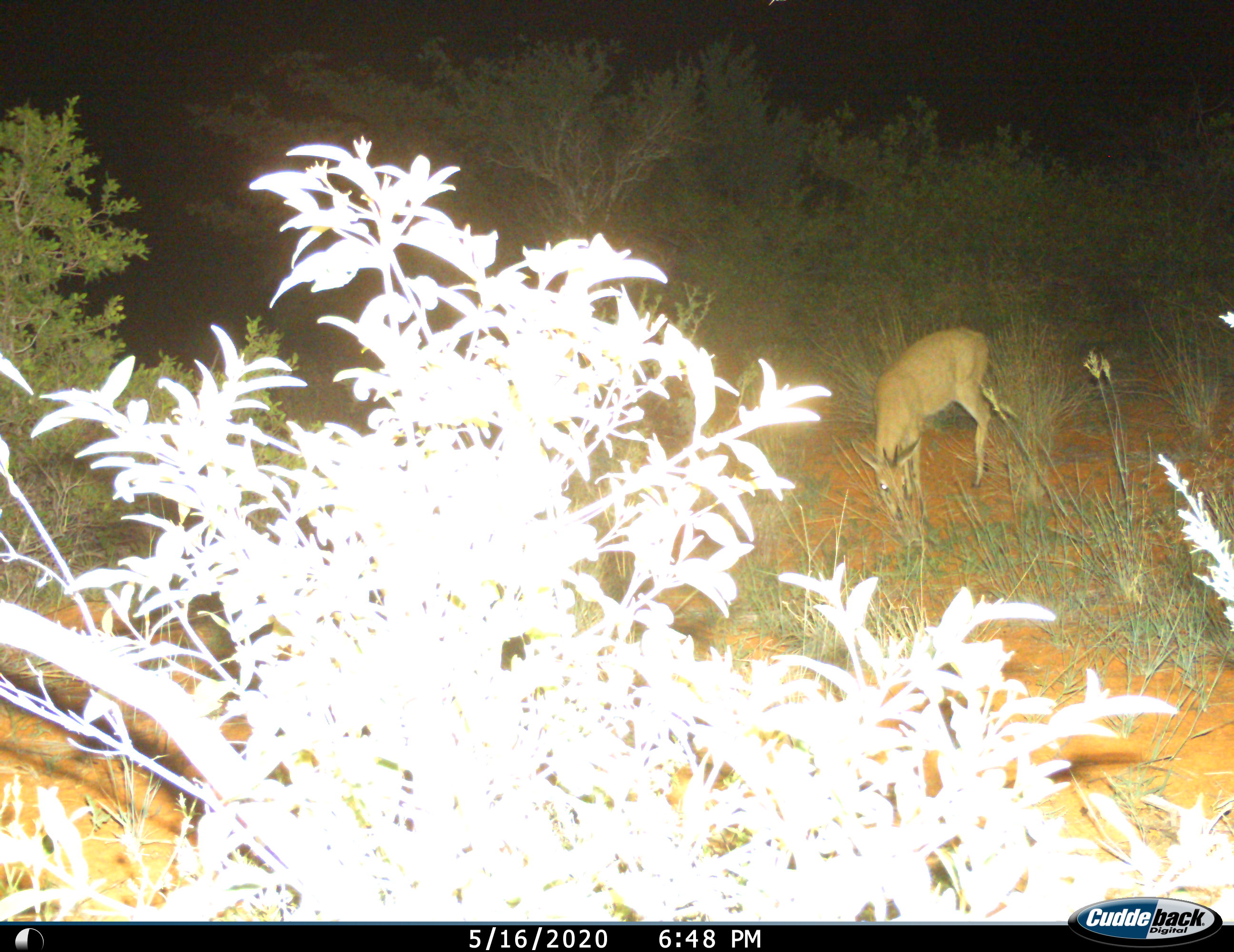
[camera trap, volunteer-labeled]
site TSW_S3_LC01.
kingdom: Animalia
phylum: Chordata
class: Mammalia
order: Artiodactyla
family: Bovidae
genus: Sylvicapra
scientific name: Sylvicapra grimmia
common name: common duiker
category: duikercommongrey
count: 1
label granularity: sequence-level